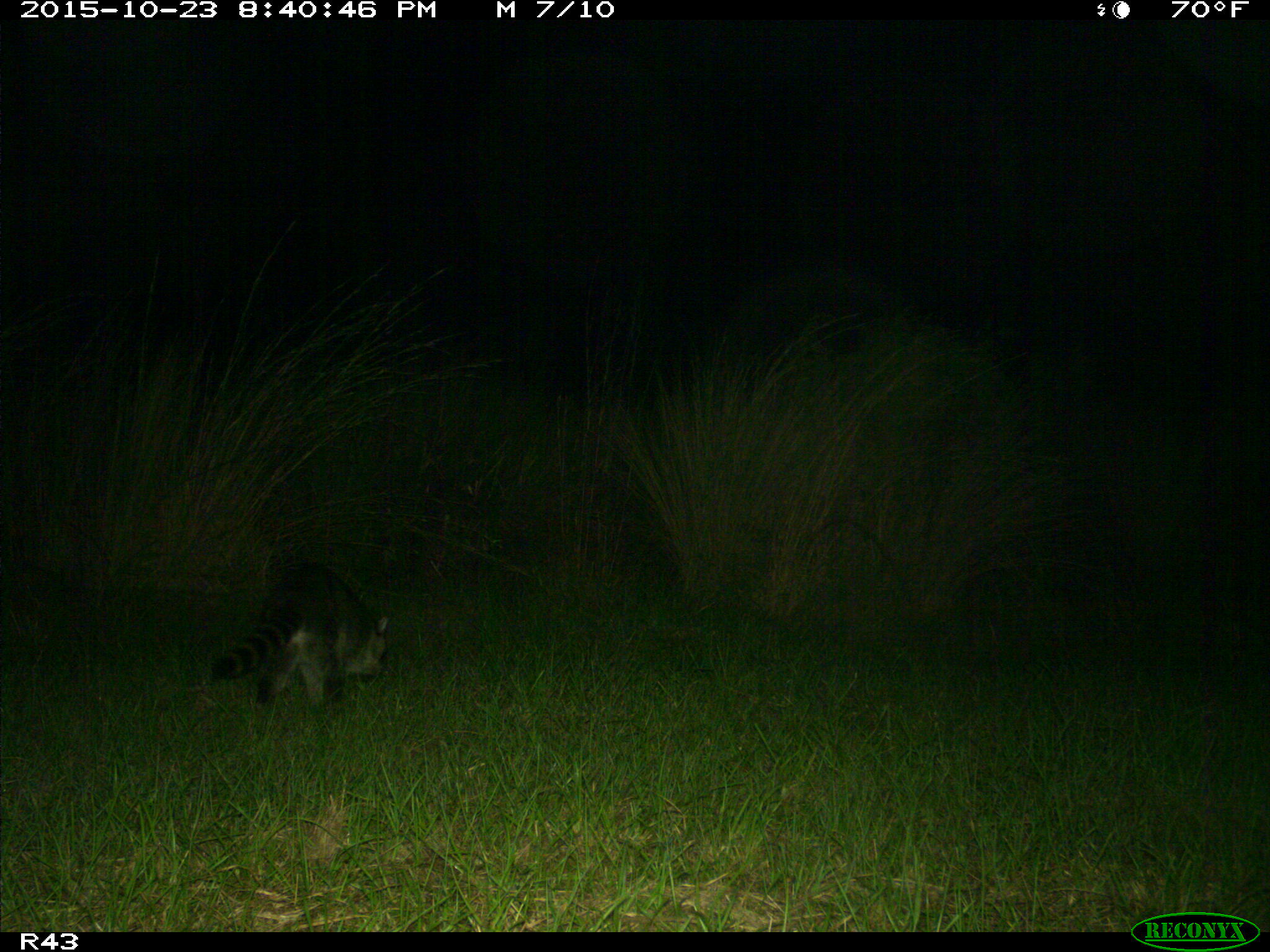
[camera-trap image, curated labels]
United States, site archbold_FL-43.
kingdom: Animalia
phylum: Chordata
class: Mammalia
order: Carnivora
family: Procyonidae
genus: Procyon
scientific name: Procyon lotor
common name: common raccoon